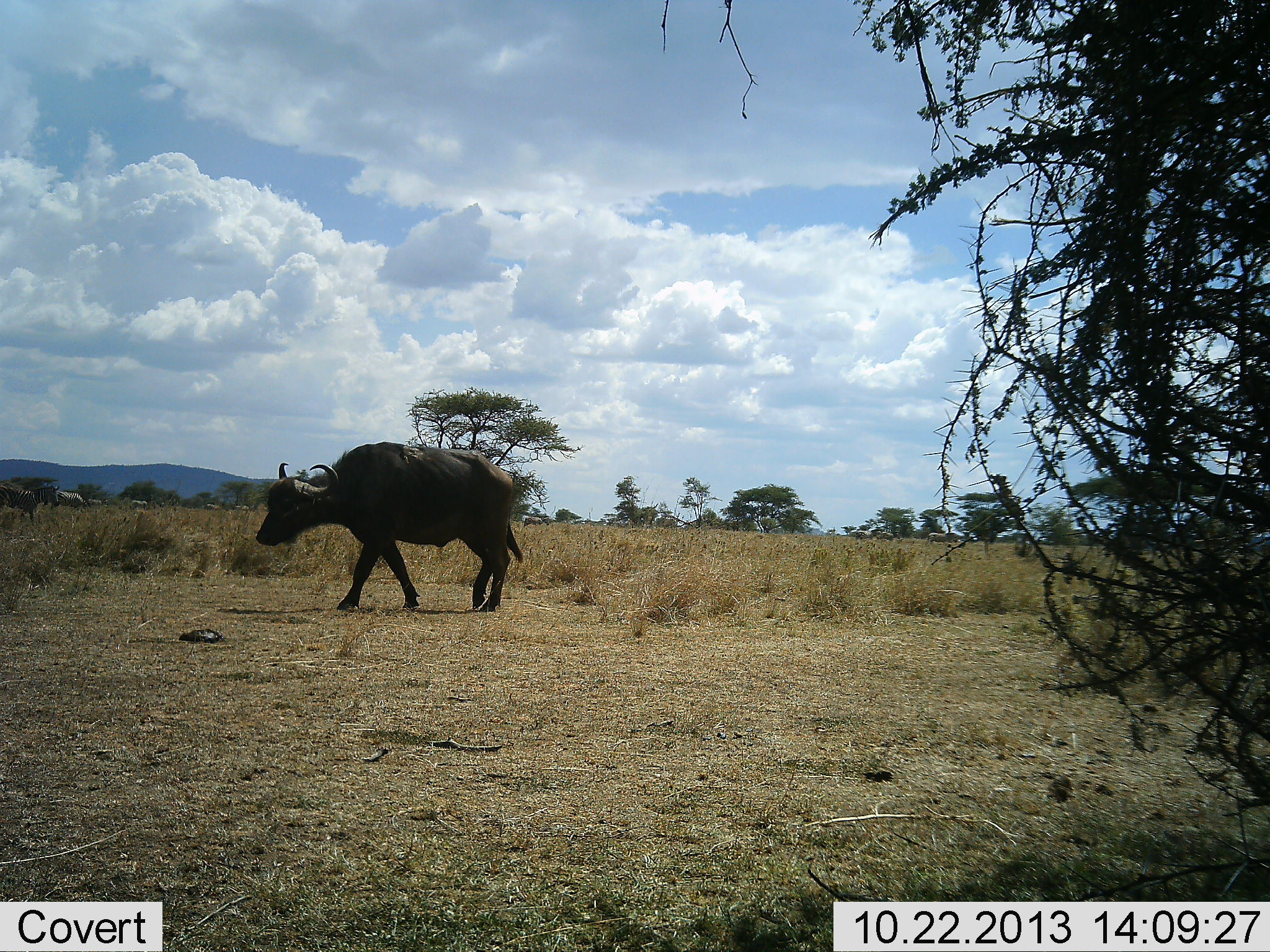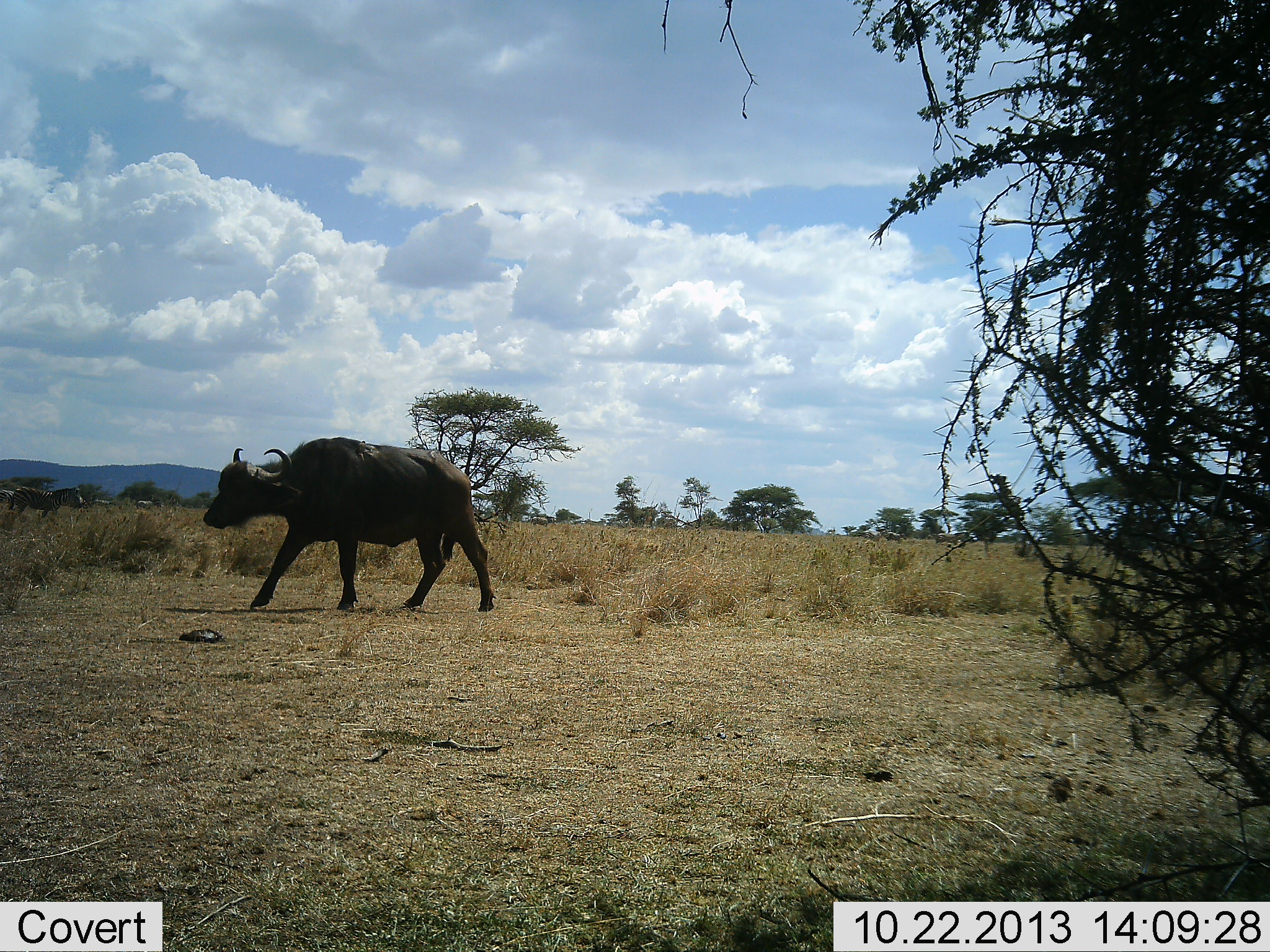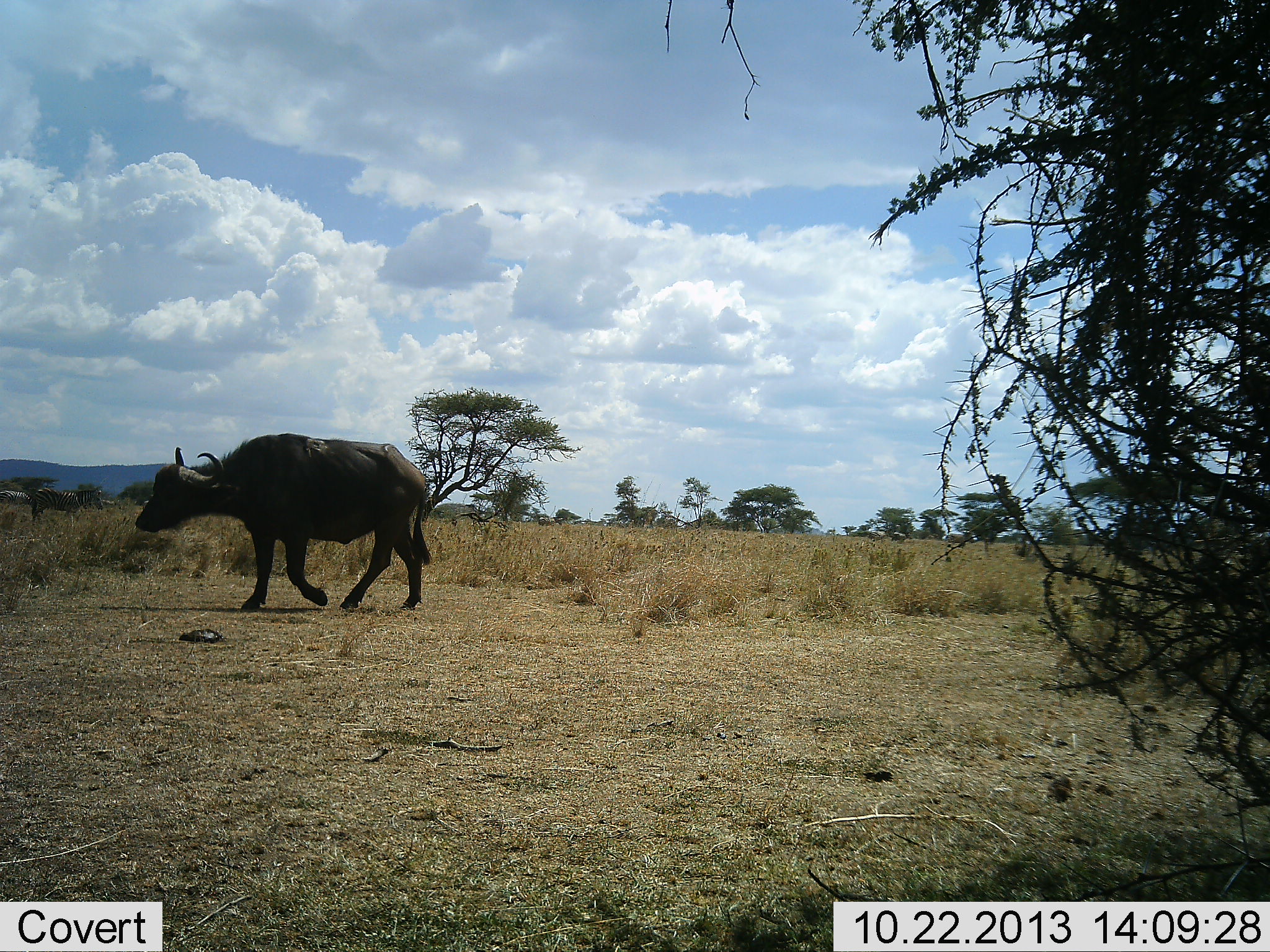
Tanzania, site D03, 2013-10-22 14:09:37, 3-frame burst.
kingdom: Animalia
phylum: Chordata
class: Mammalia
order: Artiodactyla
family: Bovidae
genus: Syncerus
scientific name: Syncerus caffer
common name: cape buffalo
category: buffalo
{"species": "buffalo (cape buffalo) (Syncerus caffer)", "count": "1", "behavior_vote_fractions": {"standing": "0%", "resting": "0%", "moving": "100%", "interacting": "0%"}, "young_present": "0%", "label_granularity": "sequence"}